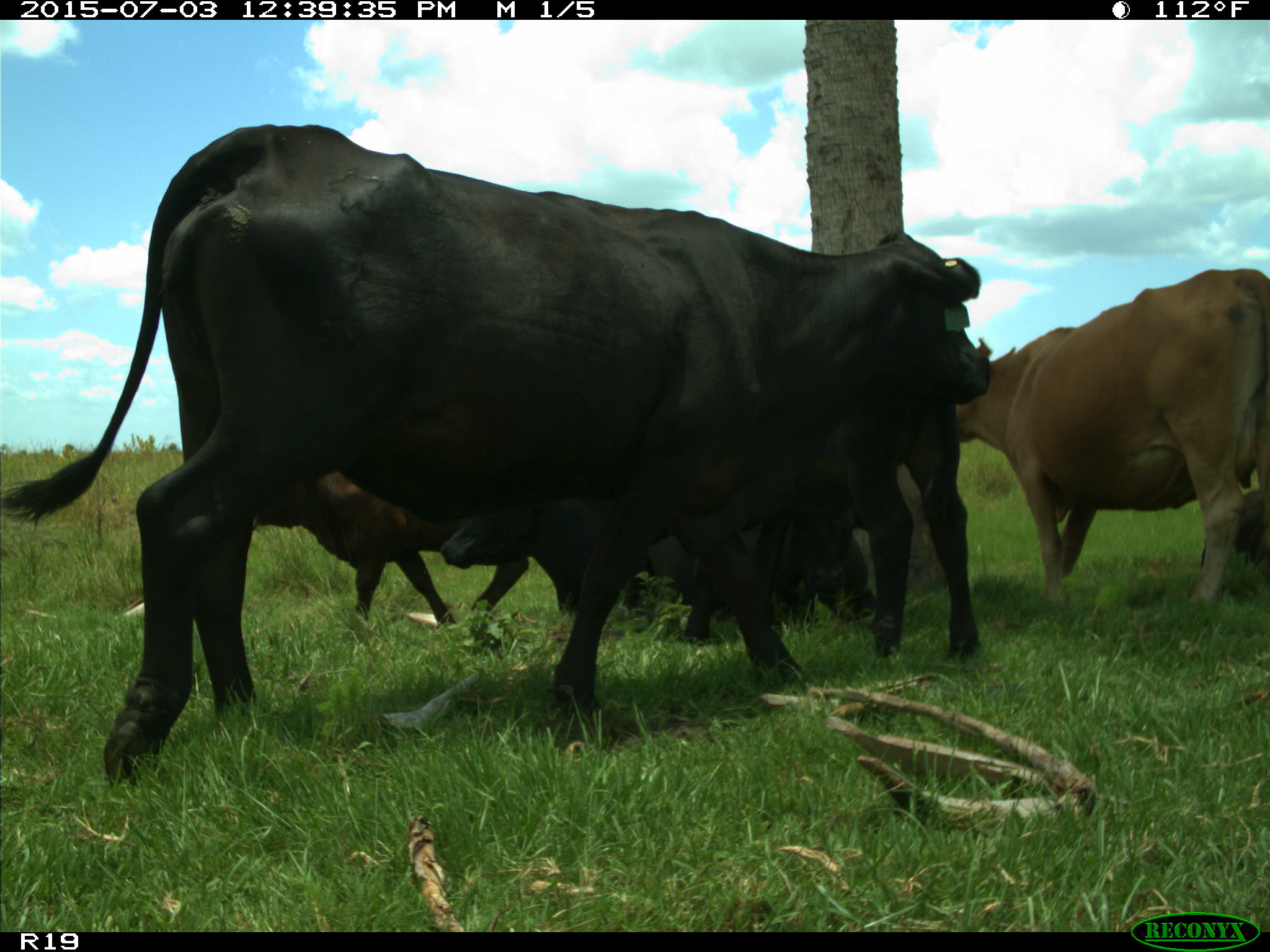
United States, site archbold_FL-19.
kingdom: Animalia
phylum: Chordata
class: Mammalia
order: Artiodactyla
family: Bovidae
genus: Bos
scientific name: Bos taurus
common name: domestic cow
Bos taurus (domestic cow).